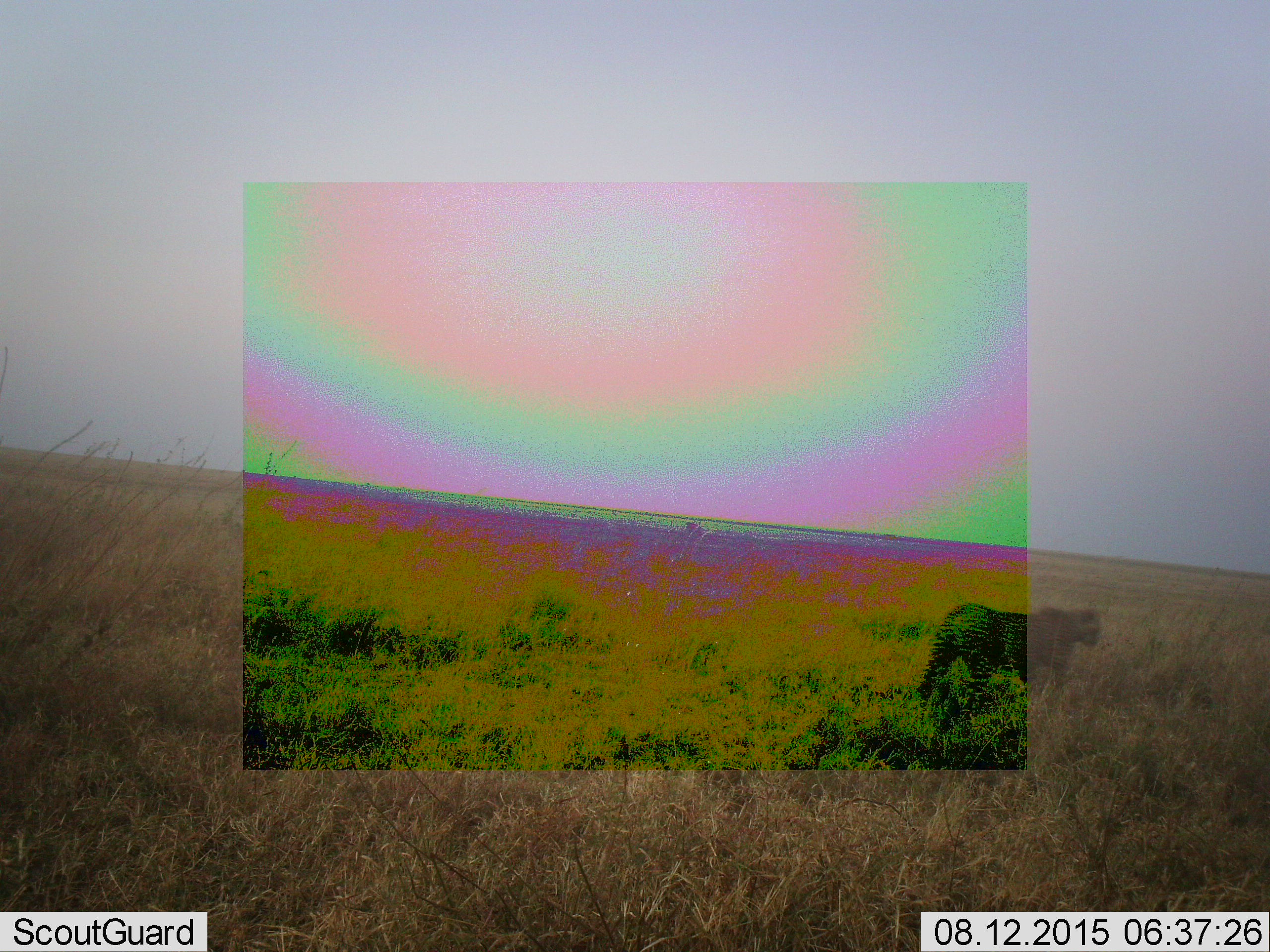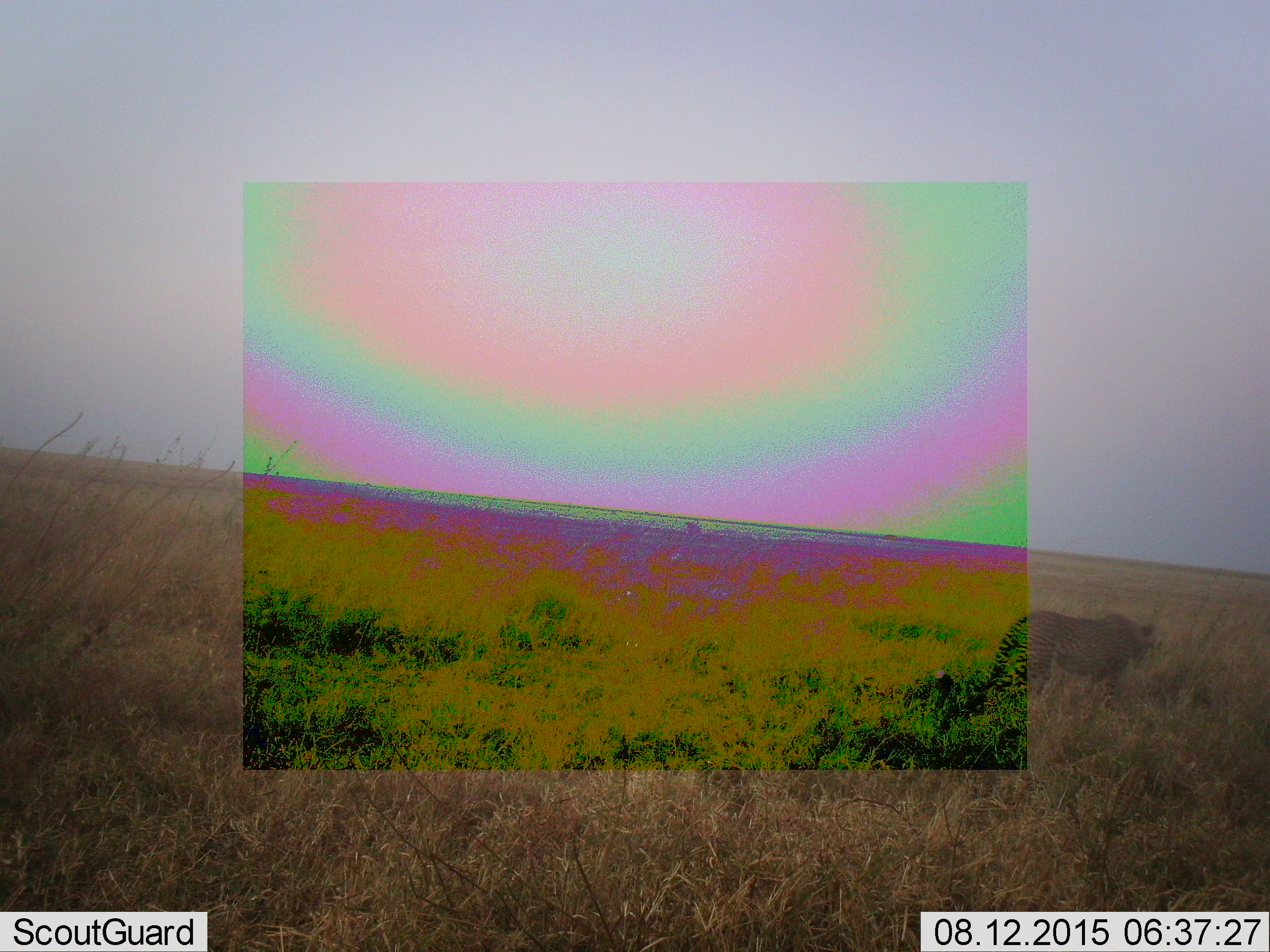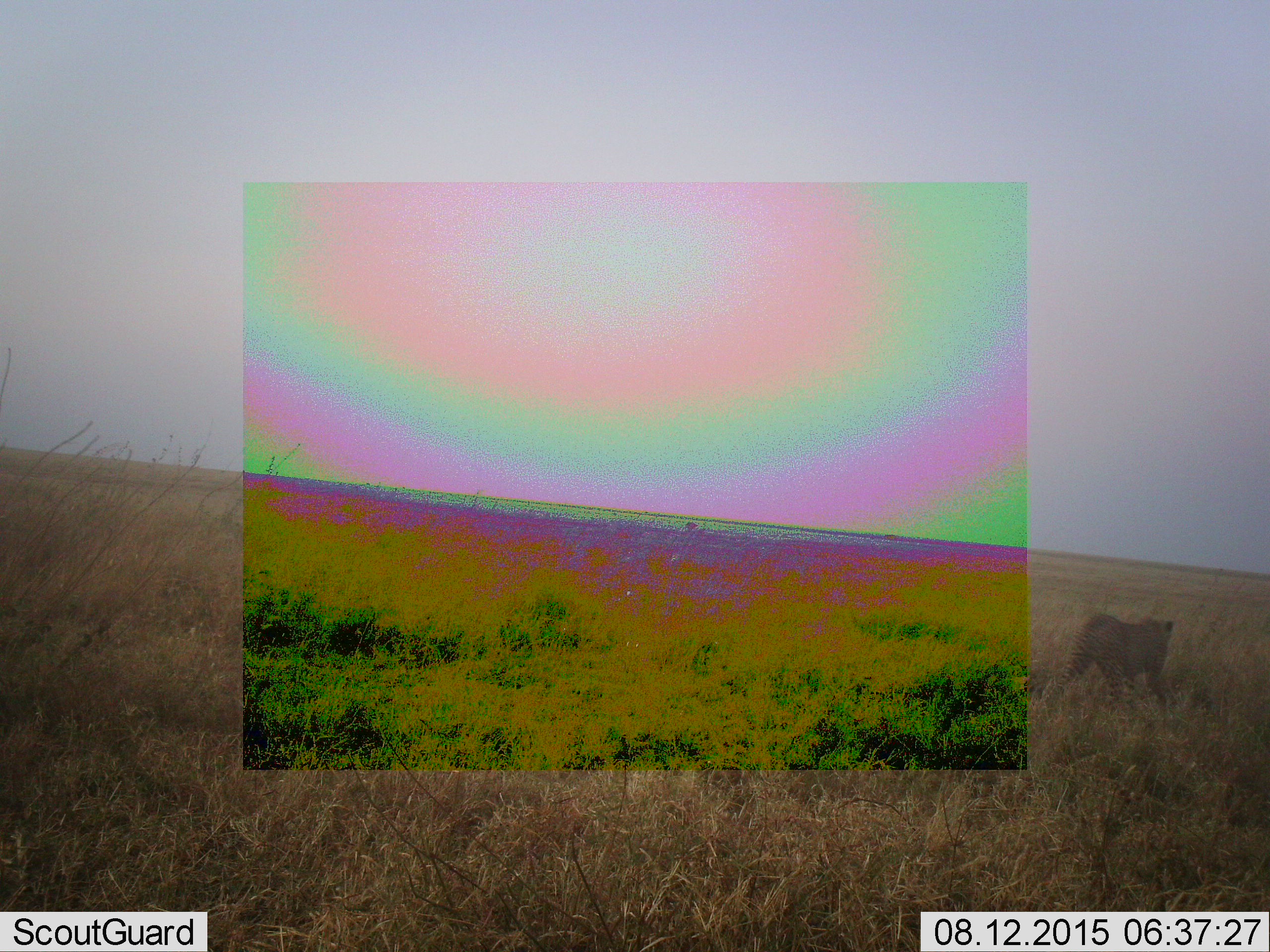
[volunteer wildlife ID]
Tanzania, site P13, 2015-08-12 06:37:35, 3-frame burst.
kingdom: Animalia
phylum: Chordata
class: Mammalia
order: Carnivora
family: Felidae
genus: Acinonyx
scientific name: Acinonyx jubatus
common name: cheetah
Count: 1.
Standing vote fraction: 12%.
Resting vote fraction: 0%.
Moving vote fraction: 88%.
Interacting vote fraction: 0%.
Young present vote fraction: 0%.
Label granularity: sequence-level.